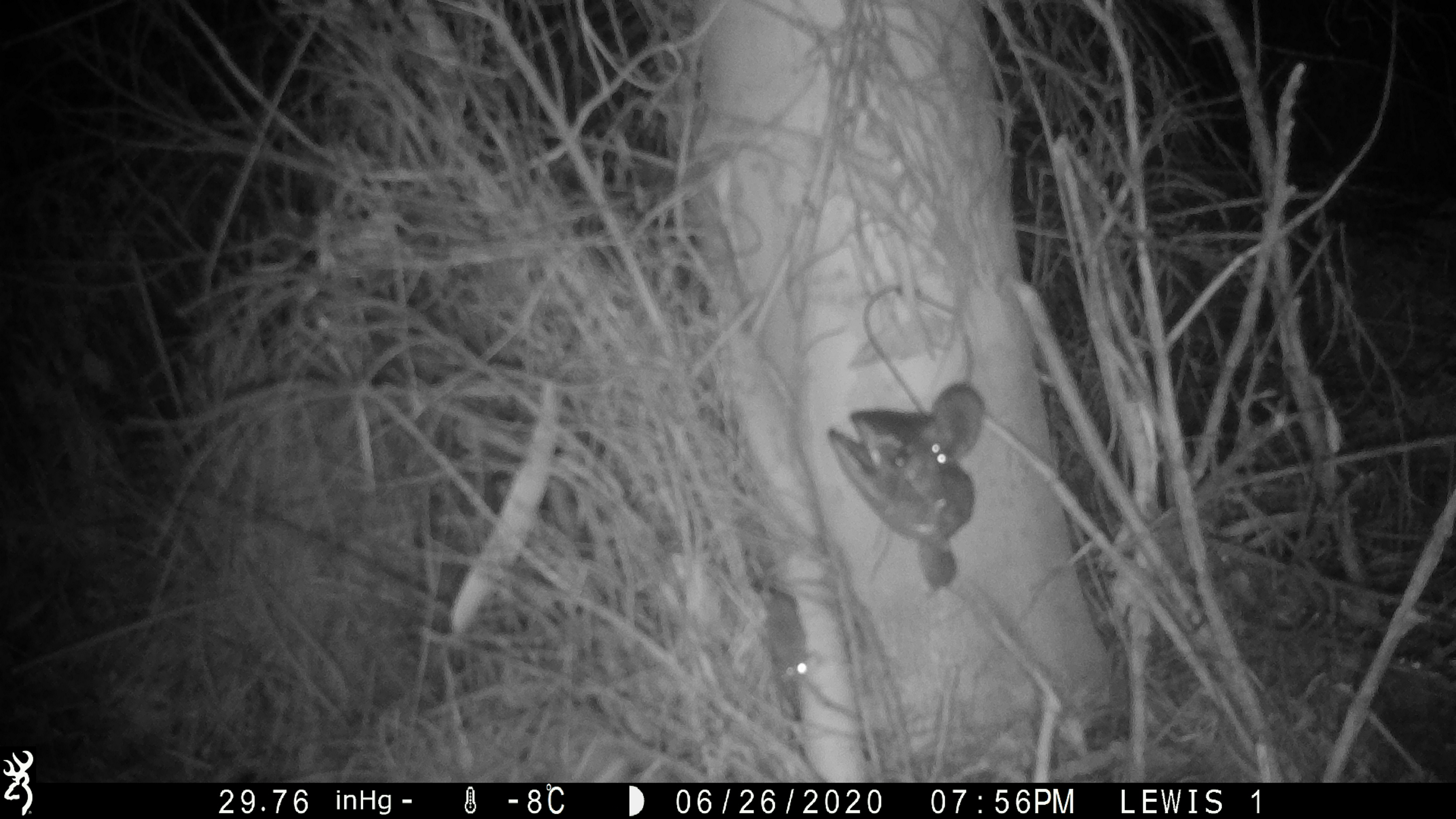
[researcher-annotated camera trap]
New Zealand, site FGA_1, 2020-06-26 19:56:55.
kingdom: Animalia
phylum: Chordata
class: Mammalia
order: Rodentia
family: Muridae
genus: Mus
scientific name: Mus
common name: mouse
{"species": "mouse (Mus)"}